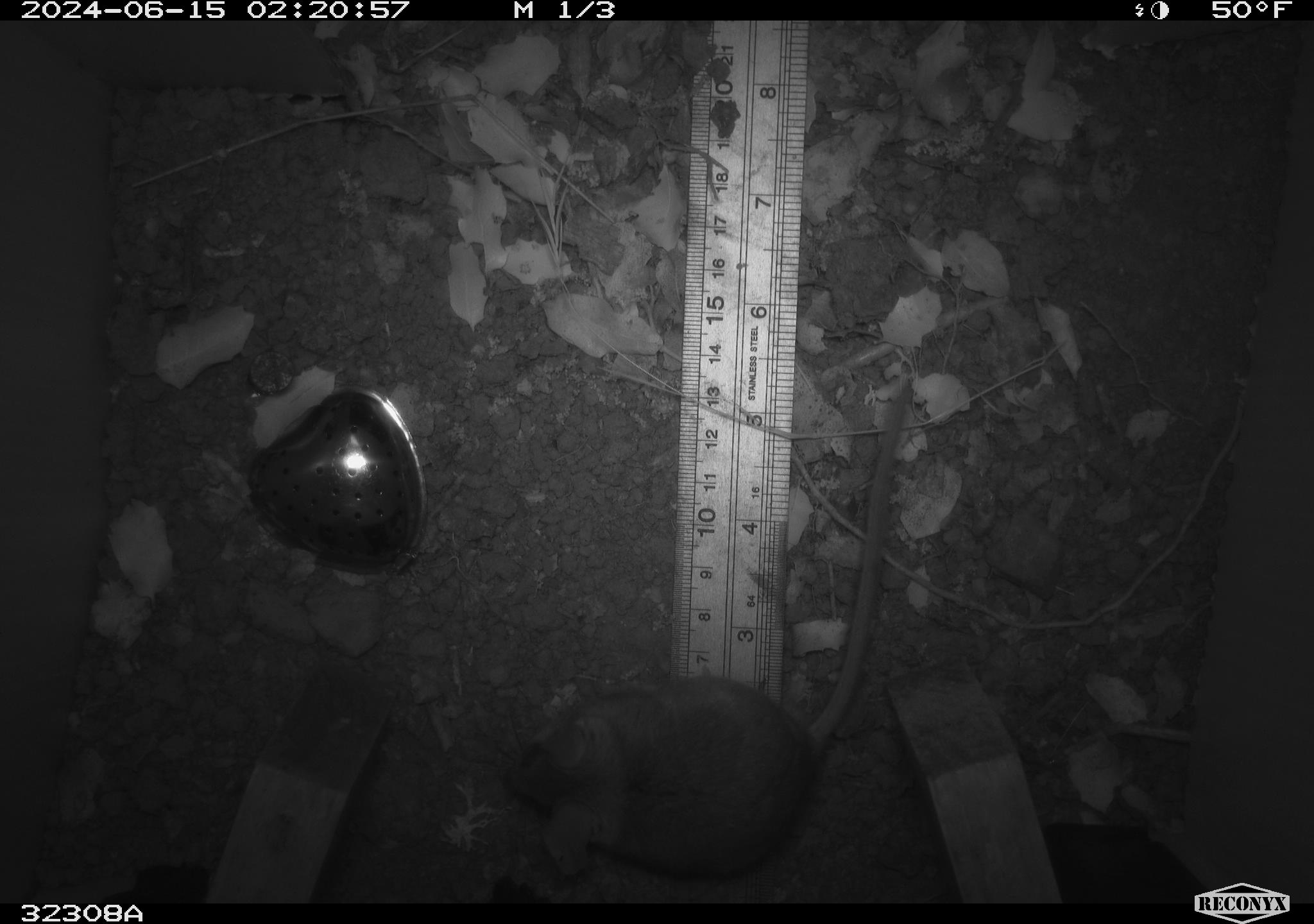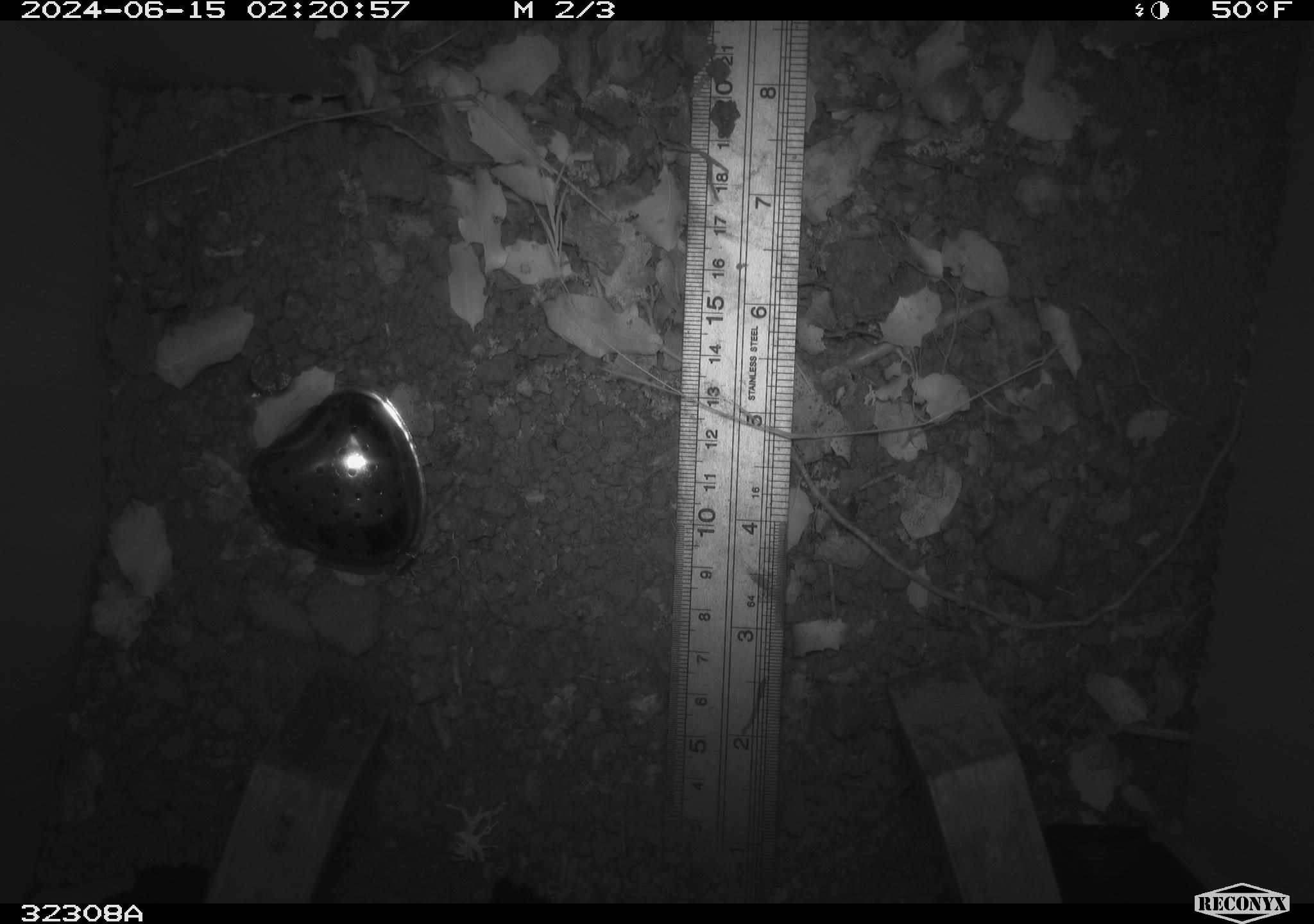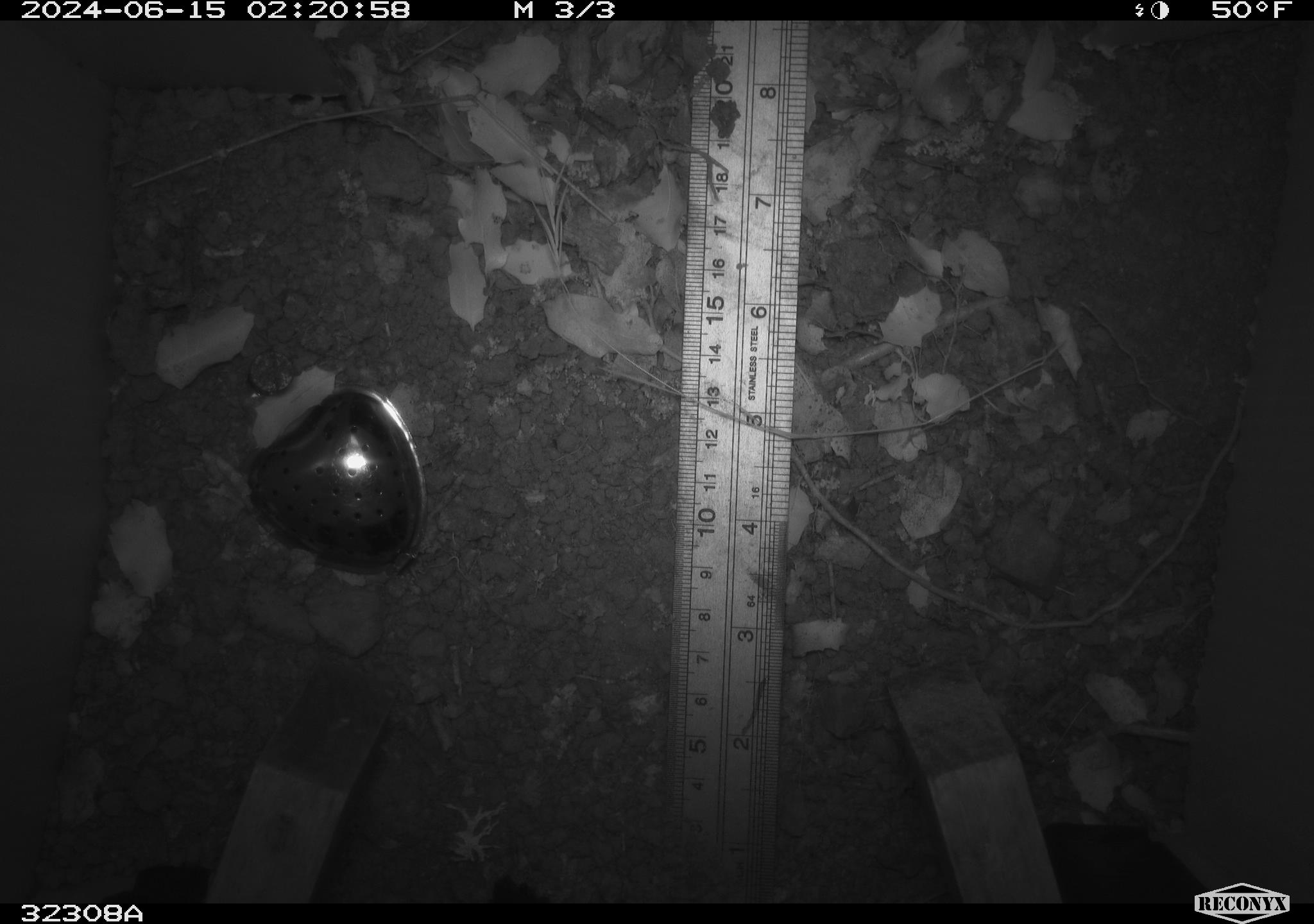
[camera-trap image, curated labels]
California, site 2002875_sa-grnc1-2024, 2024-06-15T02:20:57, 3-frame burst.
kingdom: Animalia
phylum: Chordata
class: Mammalia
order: Rodentia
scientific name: Rodentia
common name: rodent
Rodent (Rodentia).